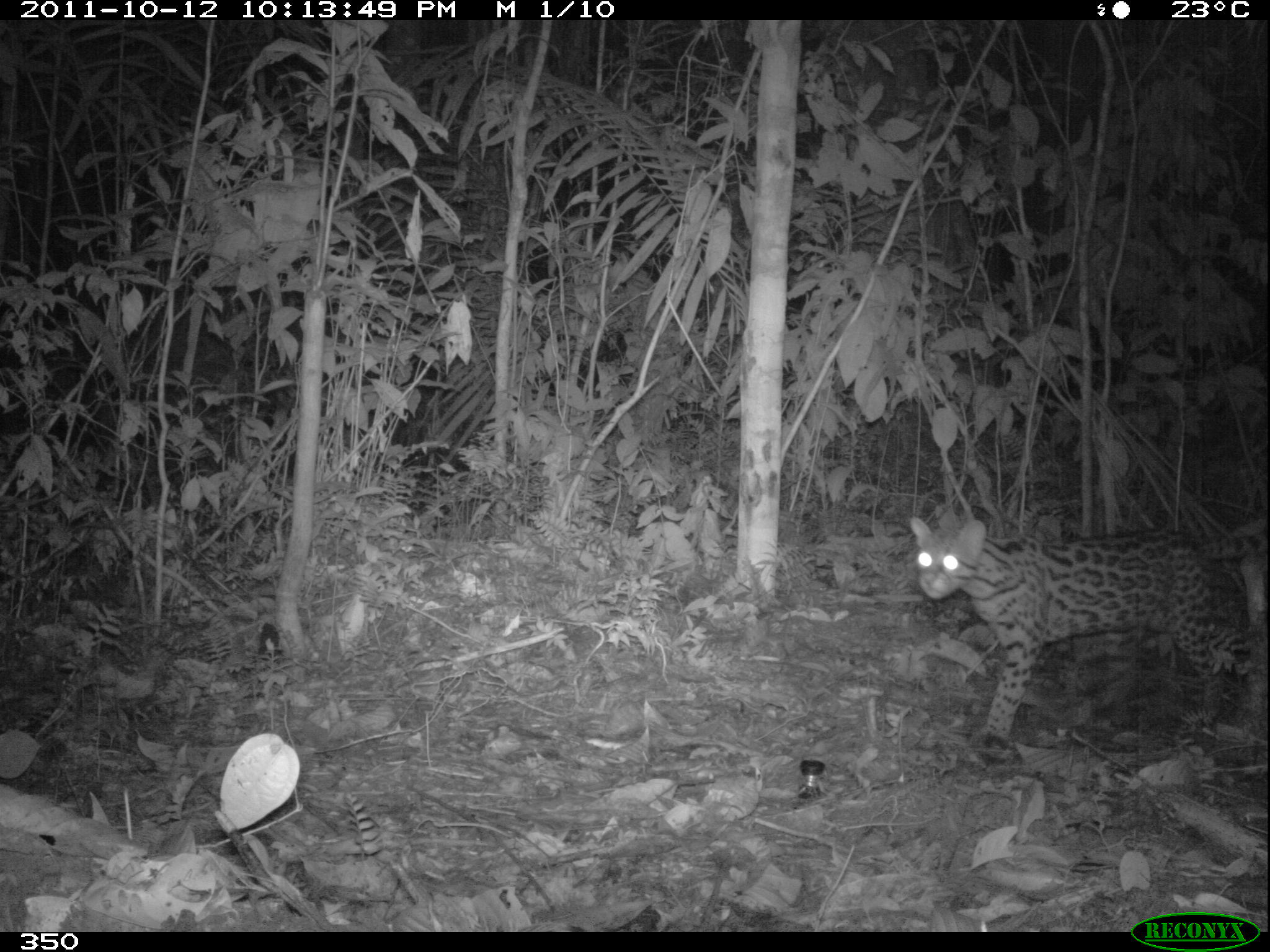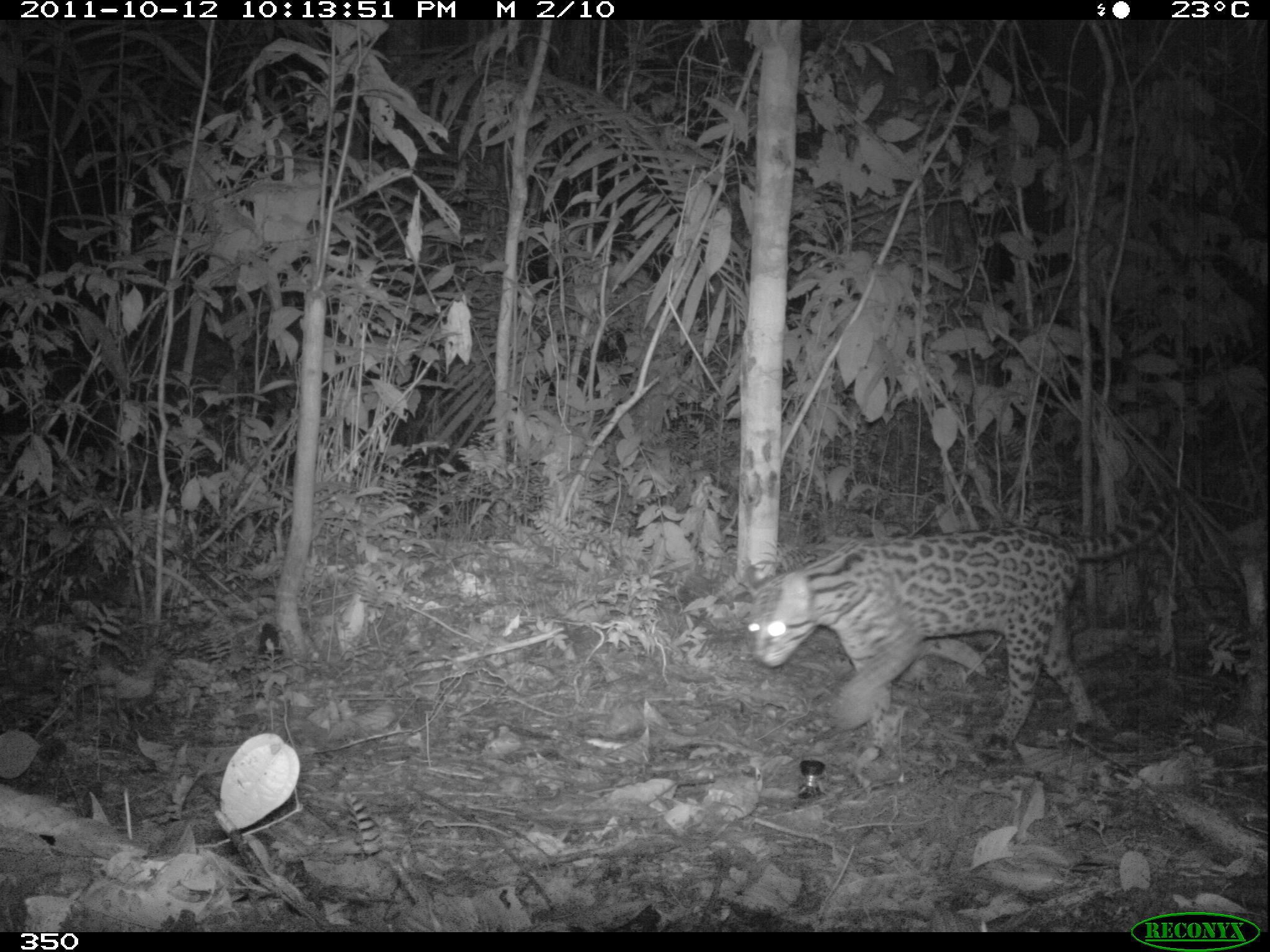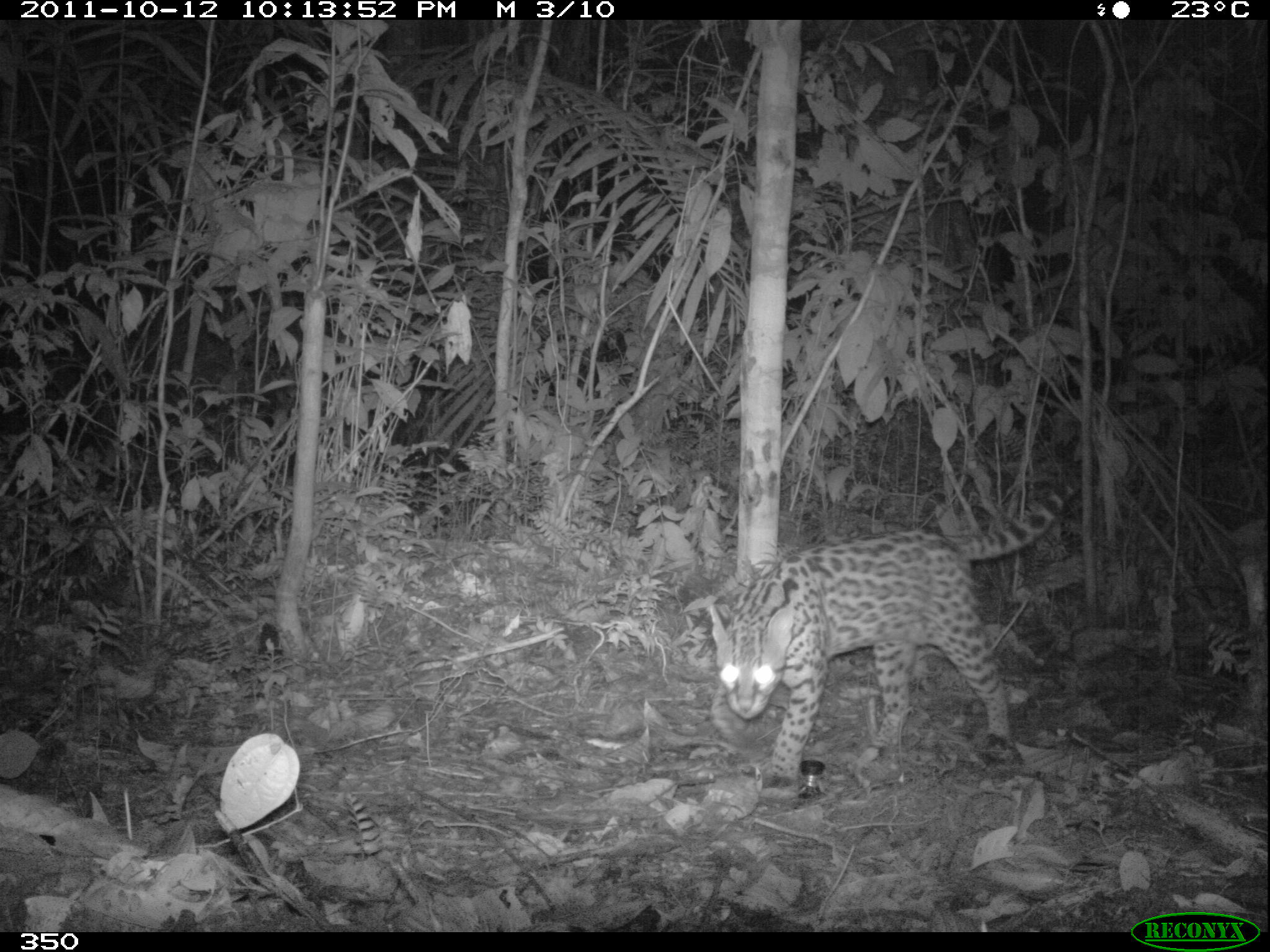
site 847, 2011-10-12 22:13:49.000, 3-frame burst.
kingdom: Animalia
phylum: Chordata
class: Mammalia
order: Carnivora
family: Felidae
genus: Leopardus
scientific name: Leopardus pardalis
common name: ocelot